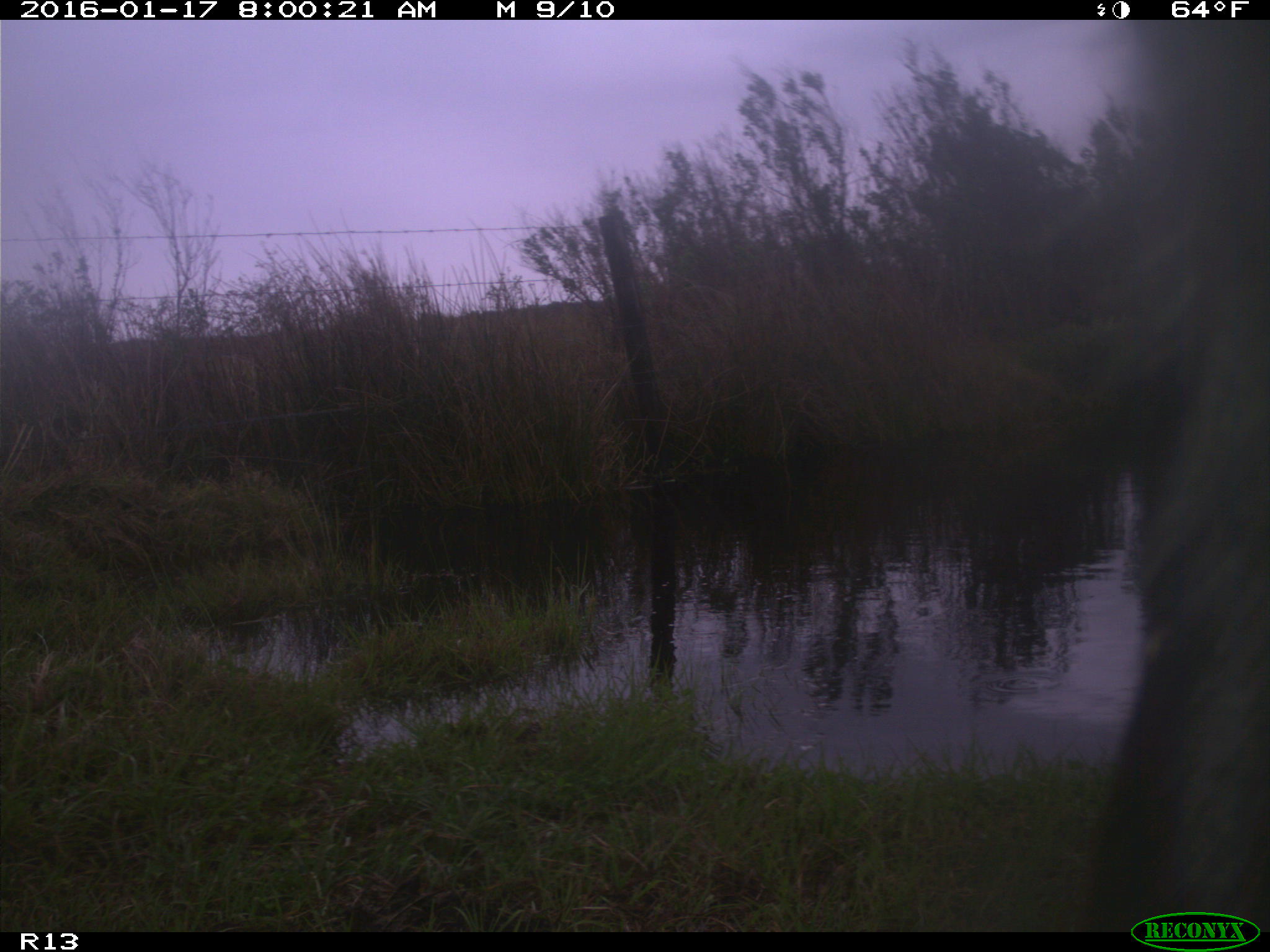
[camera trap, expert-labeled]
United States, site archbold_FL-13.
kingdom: Animalia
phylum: Chordata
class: Mammalia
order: Artiodactyla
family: Bovidae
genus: Bos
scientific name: Bos taurus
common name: domestic cow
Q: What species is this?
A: Bos taurus (domestic cow).